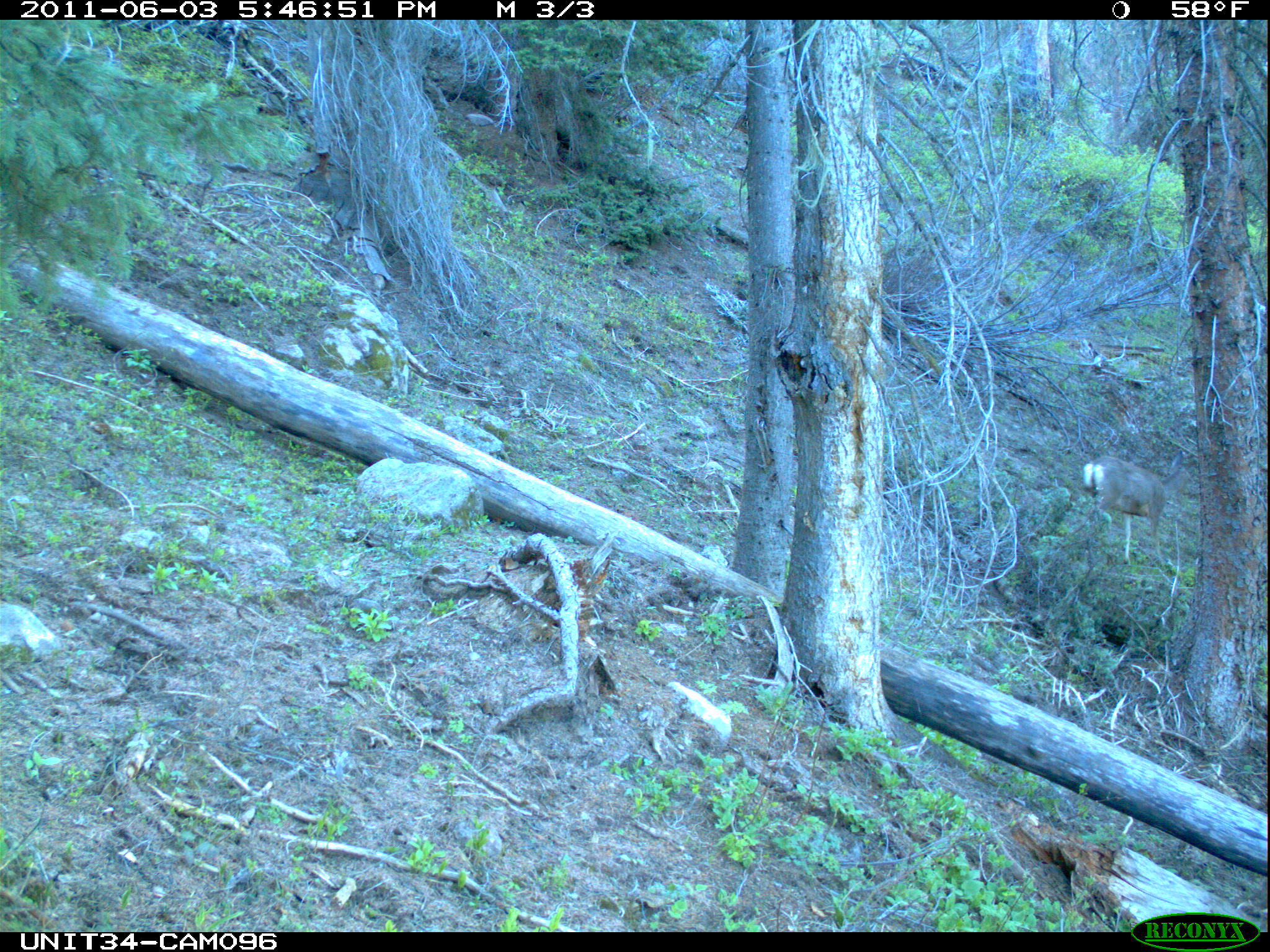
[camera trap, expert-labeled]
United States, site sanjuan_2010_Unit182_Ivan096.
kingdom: Animalia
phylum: Chordata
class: Mammalia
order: Artiodactyla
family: Cervidae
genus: Odocoileus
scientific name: Odocoileus hemionus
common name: mule deer